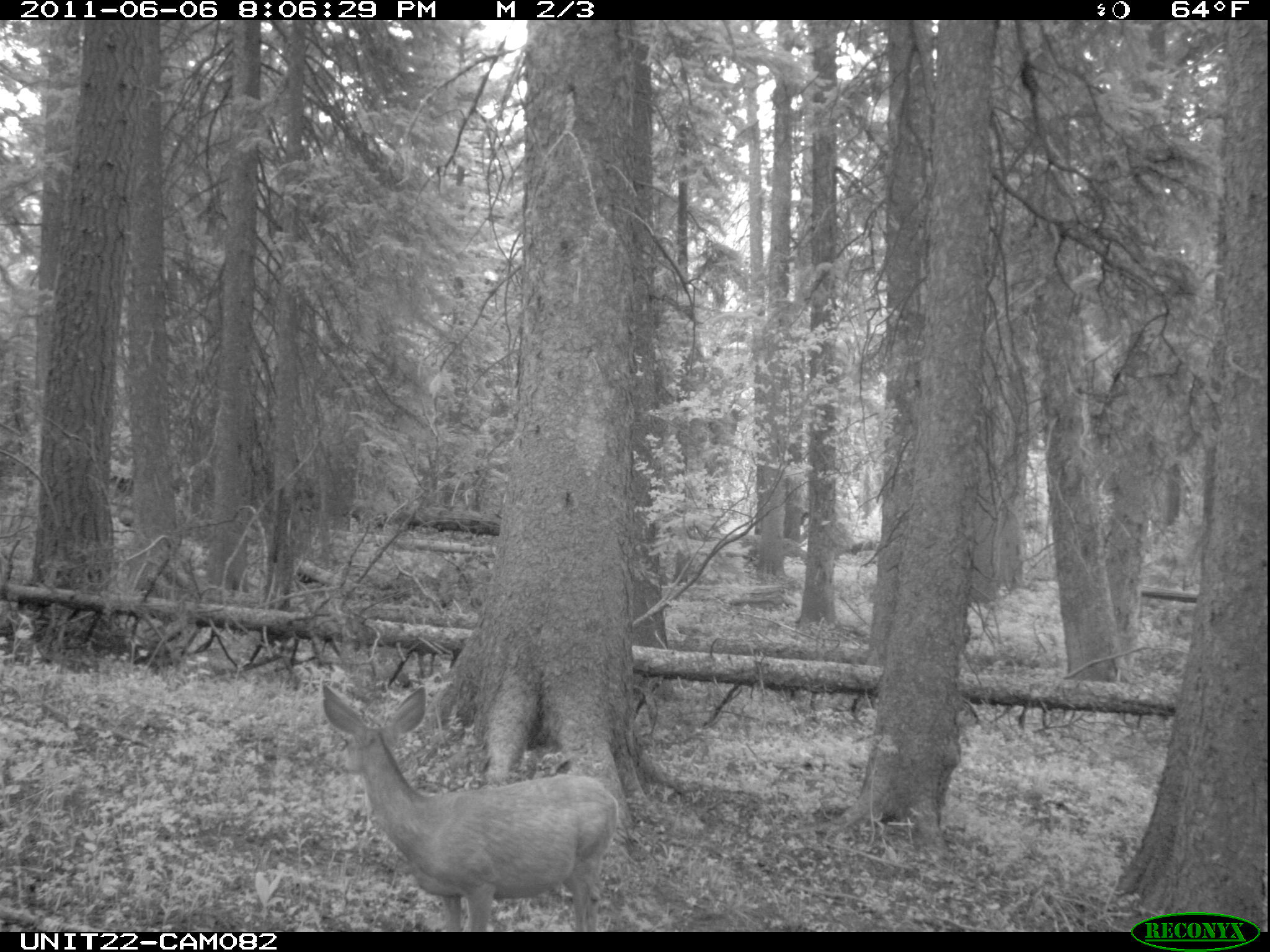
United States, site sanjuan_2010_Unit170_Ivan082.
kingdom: Animalia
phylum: Chordata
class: Mammalia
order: Artiodactyla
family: Cervidae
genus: Odocoileus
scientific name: Odocoileus hemionus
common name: mule deer